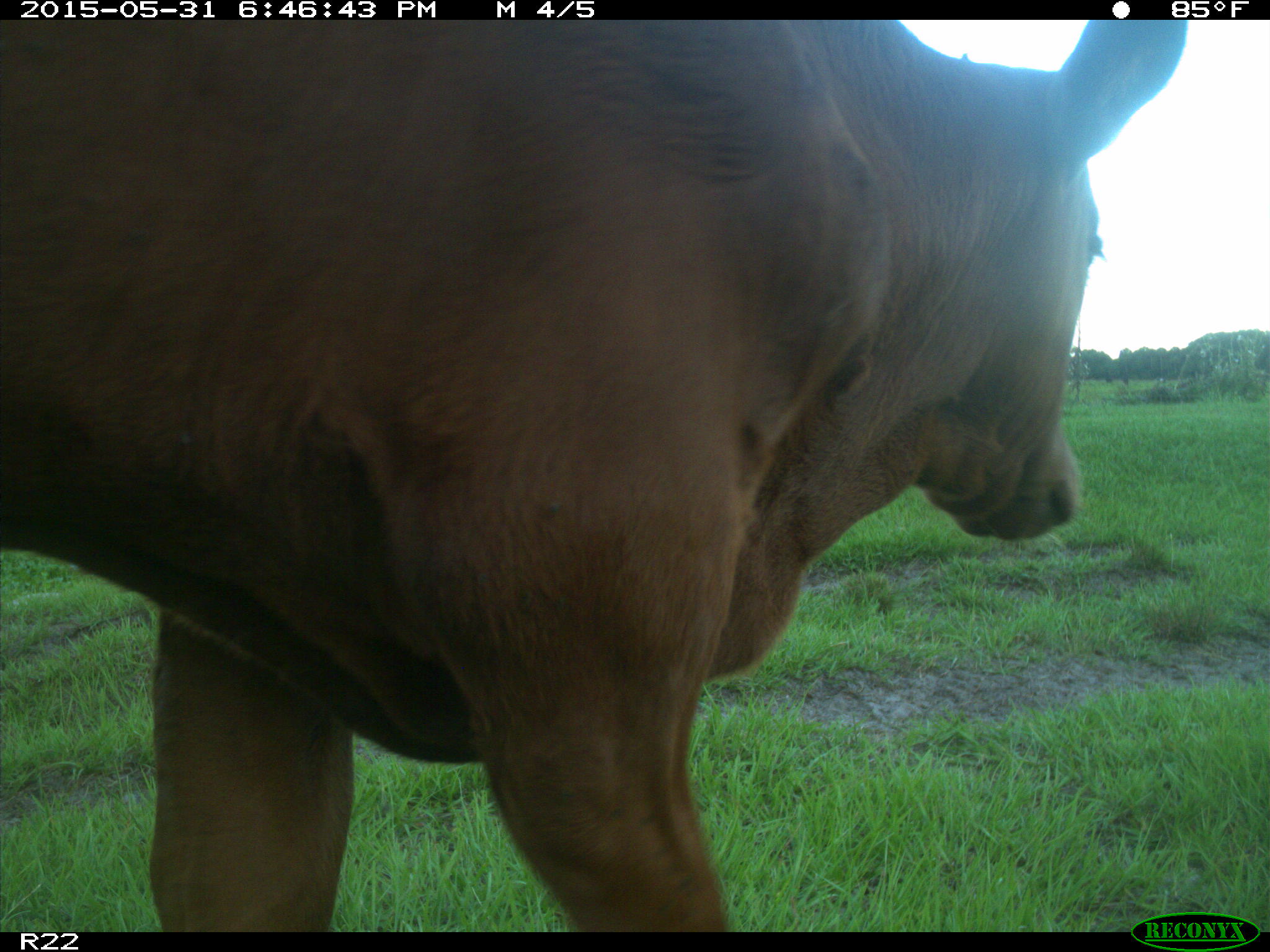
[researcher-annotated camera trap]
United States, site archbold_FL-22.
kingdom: Animalia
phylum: Chordata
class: Mammalia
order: Artiodactyla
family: Bovidae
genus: Bos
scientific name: Bos taurus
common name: domestic cow